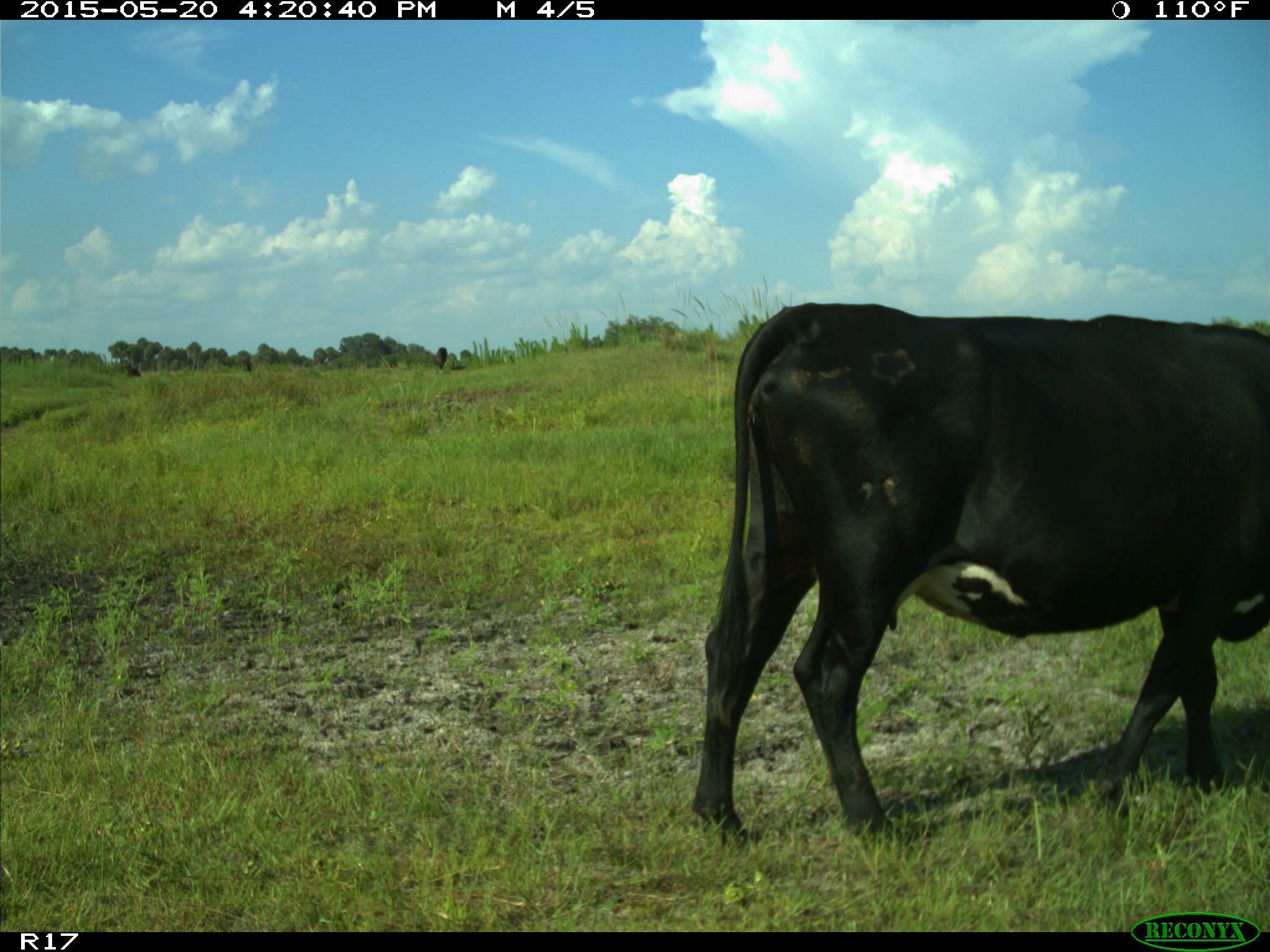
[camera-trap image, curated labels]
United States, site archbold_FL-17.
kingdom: Animalia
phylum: Chordata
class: Mammalia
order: Artiodactyla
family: Bovidae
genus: Bos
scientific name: Bos taurus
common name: domestic cow